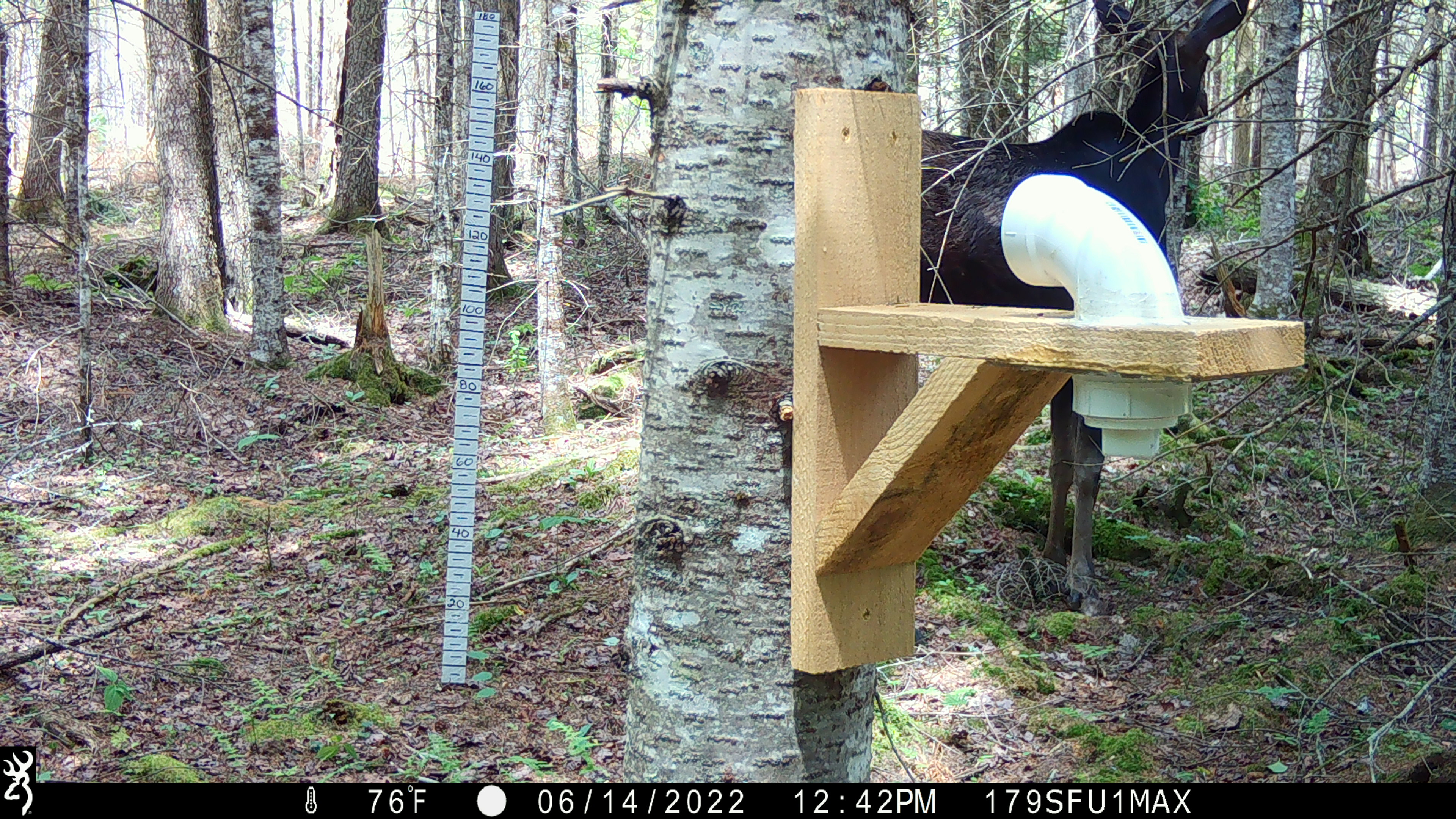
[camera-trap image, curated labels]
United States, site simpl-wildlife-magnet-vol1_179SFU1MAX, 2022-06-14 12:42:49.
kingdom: Animalia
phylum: Chordata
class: Mammalia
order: Artiodactyla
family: Cervidae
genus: Alces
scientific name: Alces alces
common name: moose